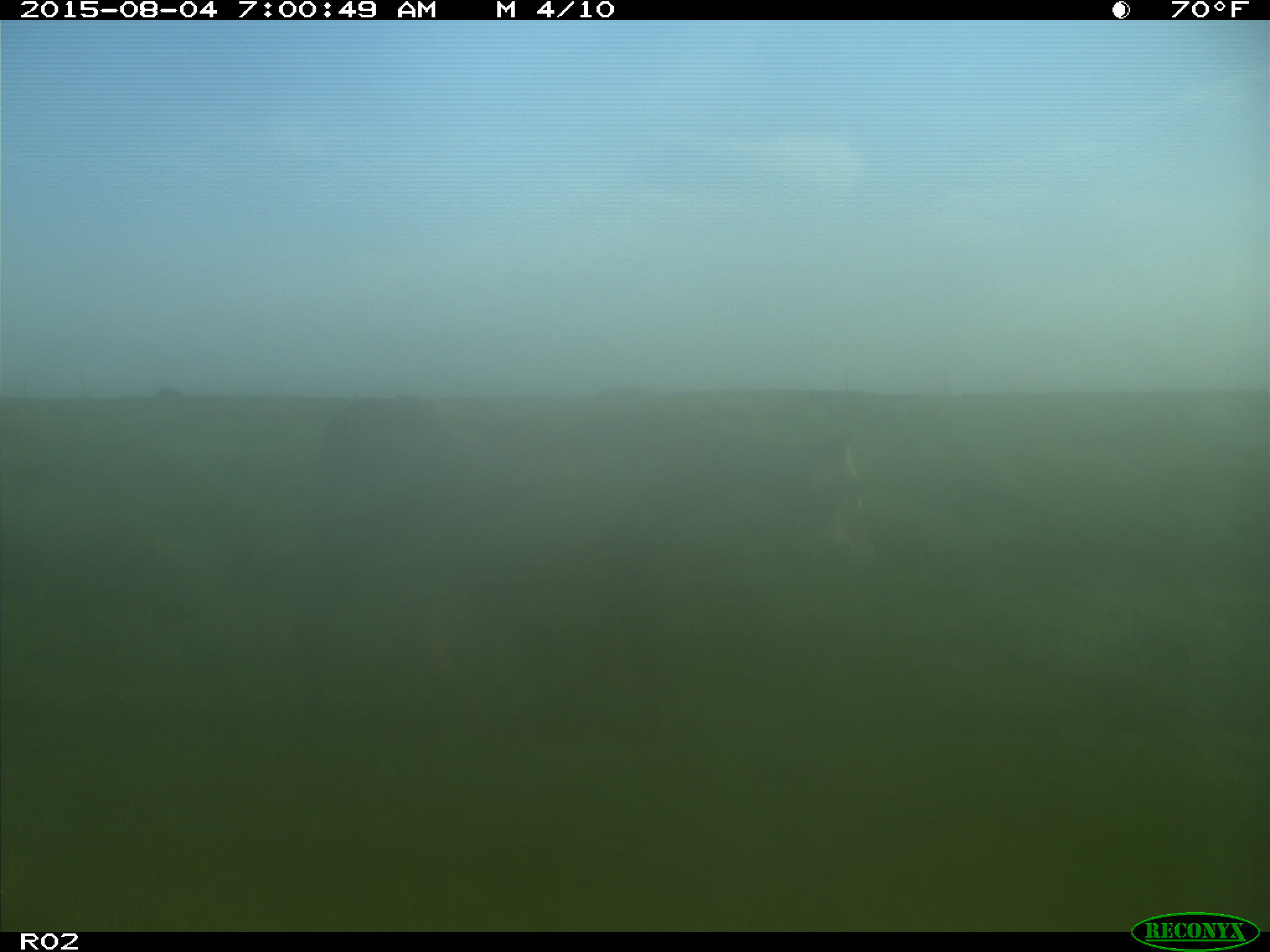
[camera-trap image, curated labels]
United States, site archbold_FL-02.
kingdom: Animalia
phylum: Chordata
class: Mammalia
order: Artiodactyla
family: Bovidae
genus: Bos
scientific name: Bos taurus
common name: domestic cow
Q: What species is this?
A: Bos taurus (domestic cow).